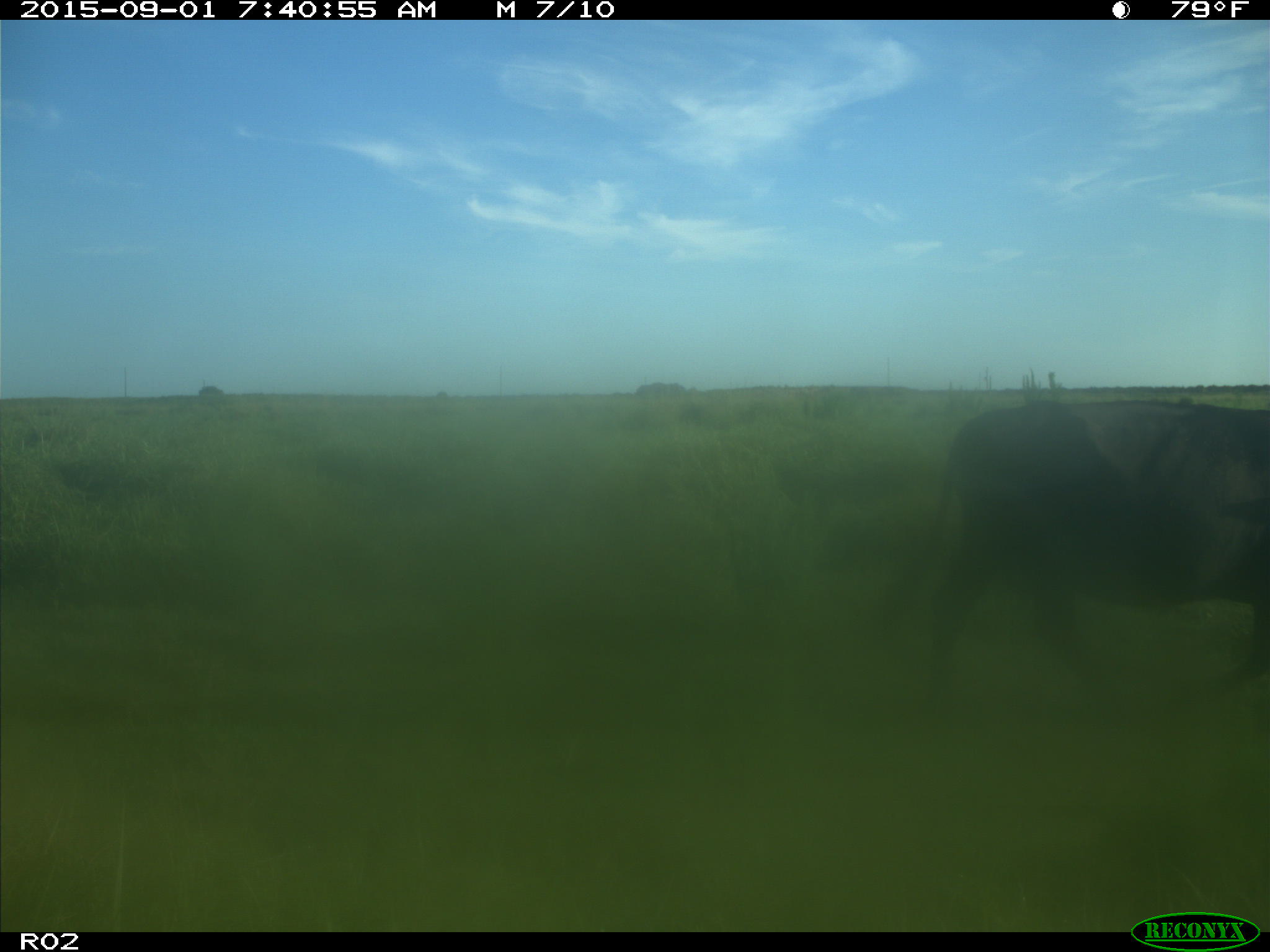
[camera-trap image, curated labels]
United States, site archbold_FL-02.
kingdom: Animalia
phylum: Chordata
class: Mammalia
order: Artiodactyla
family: Bovidae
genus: Bos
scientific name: Bos taurus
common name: domestic cow